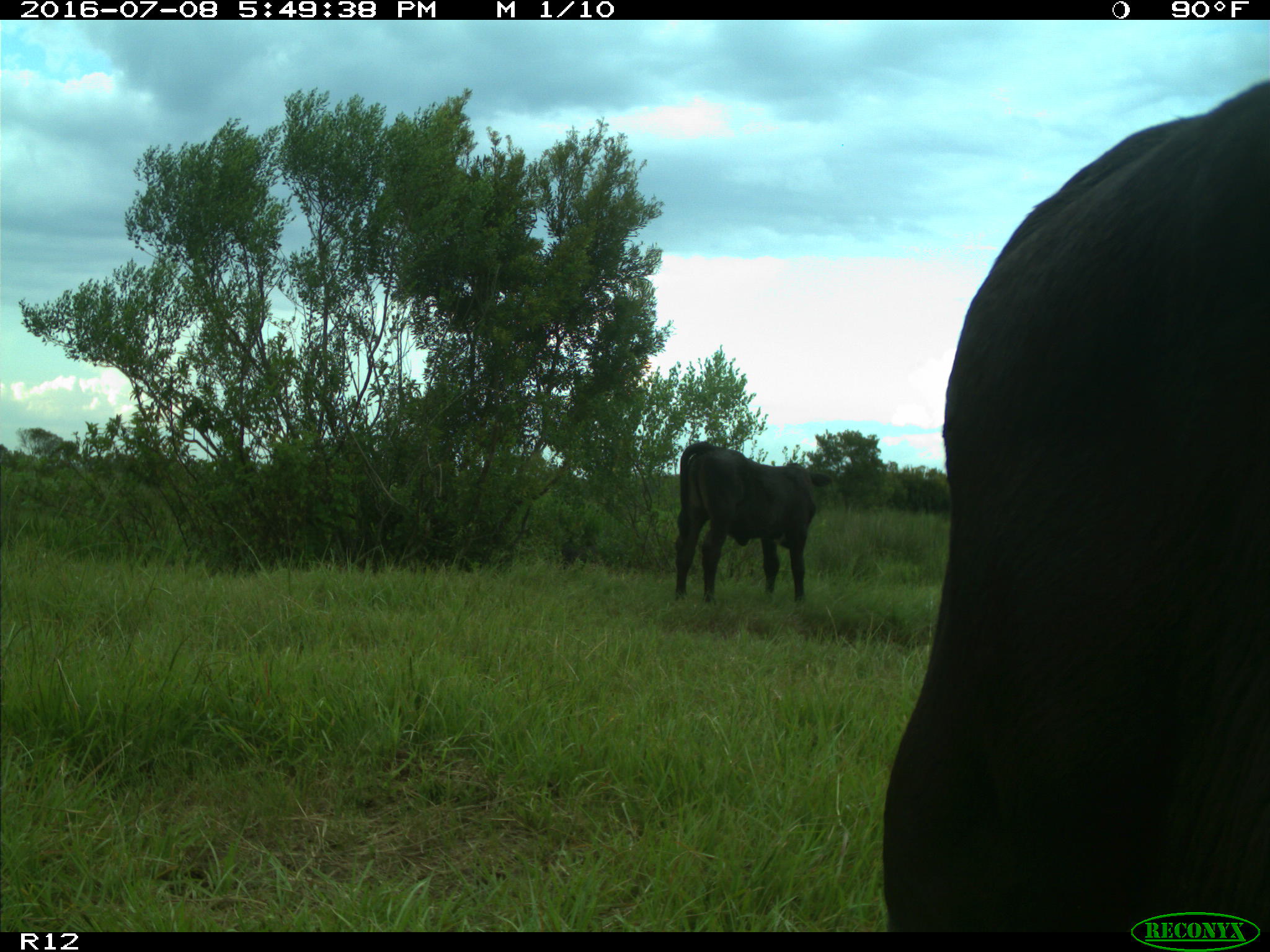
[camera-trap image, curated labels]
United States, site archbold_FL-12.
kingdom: Animalia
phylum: Chordata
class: Mammalia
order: Artiodactyla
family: Bovidae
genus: Bos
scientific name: Bos taurus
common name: domestic cow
Bos taurus (domestic cow).